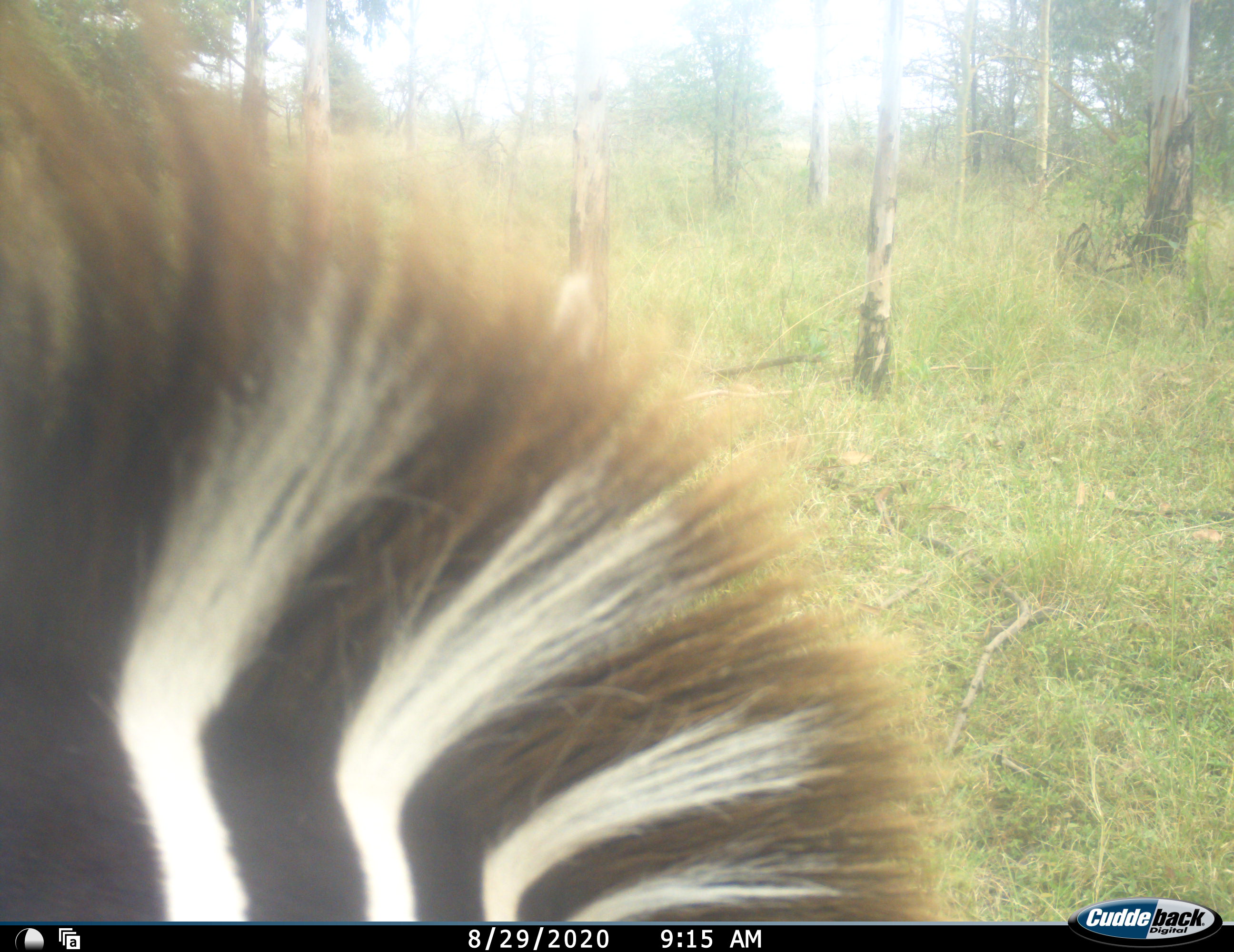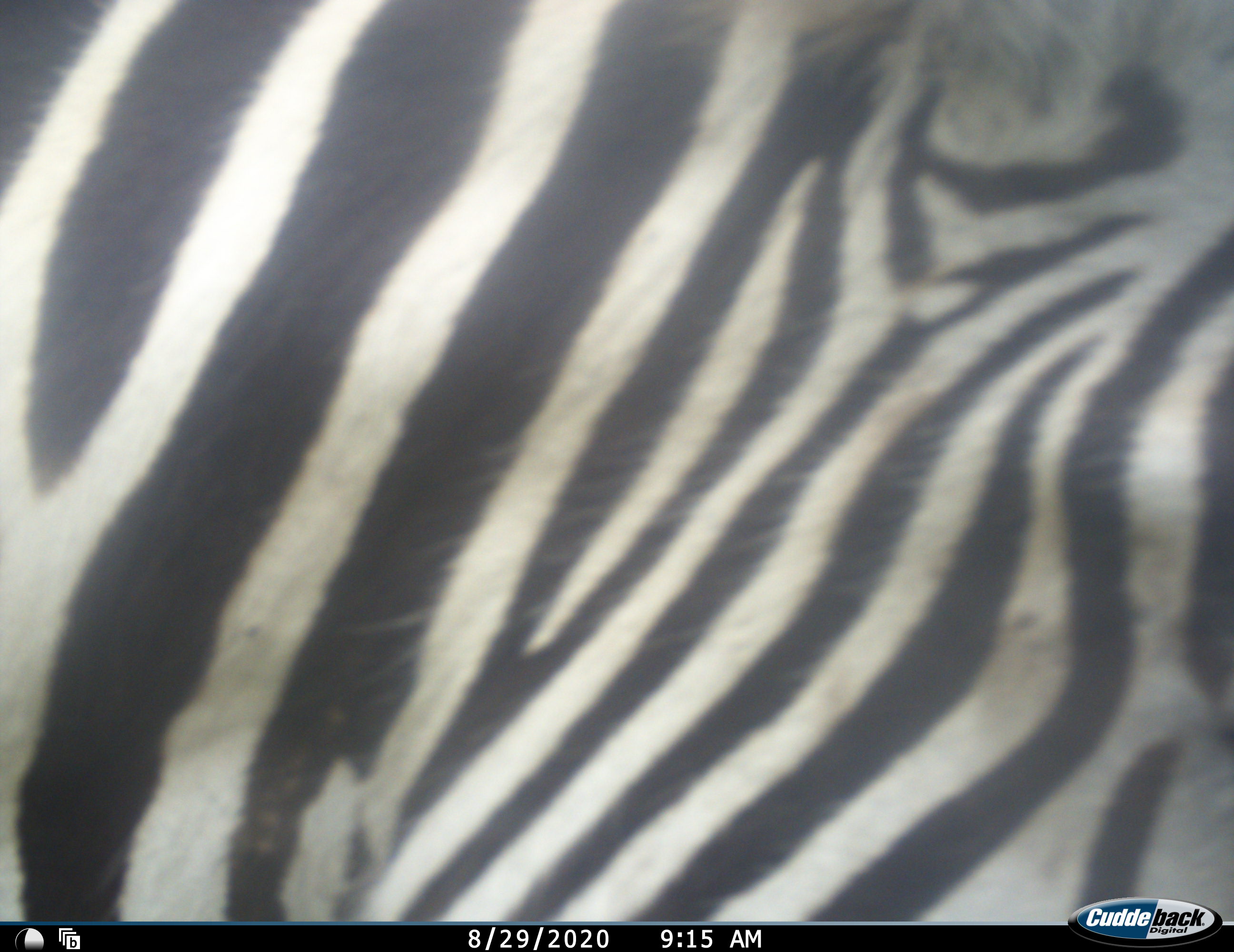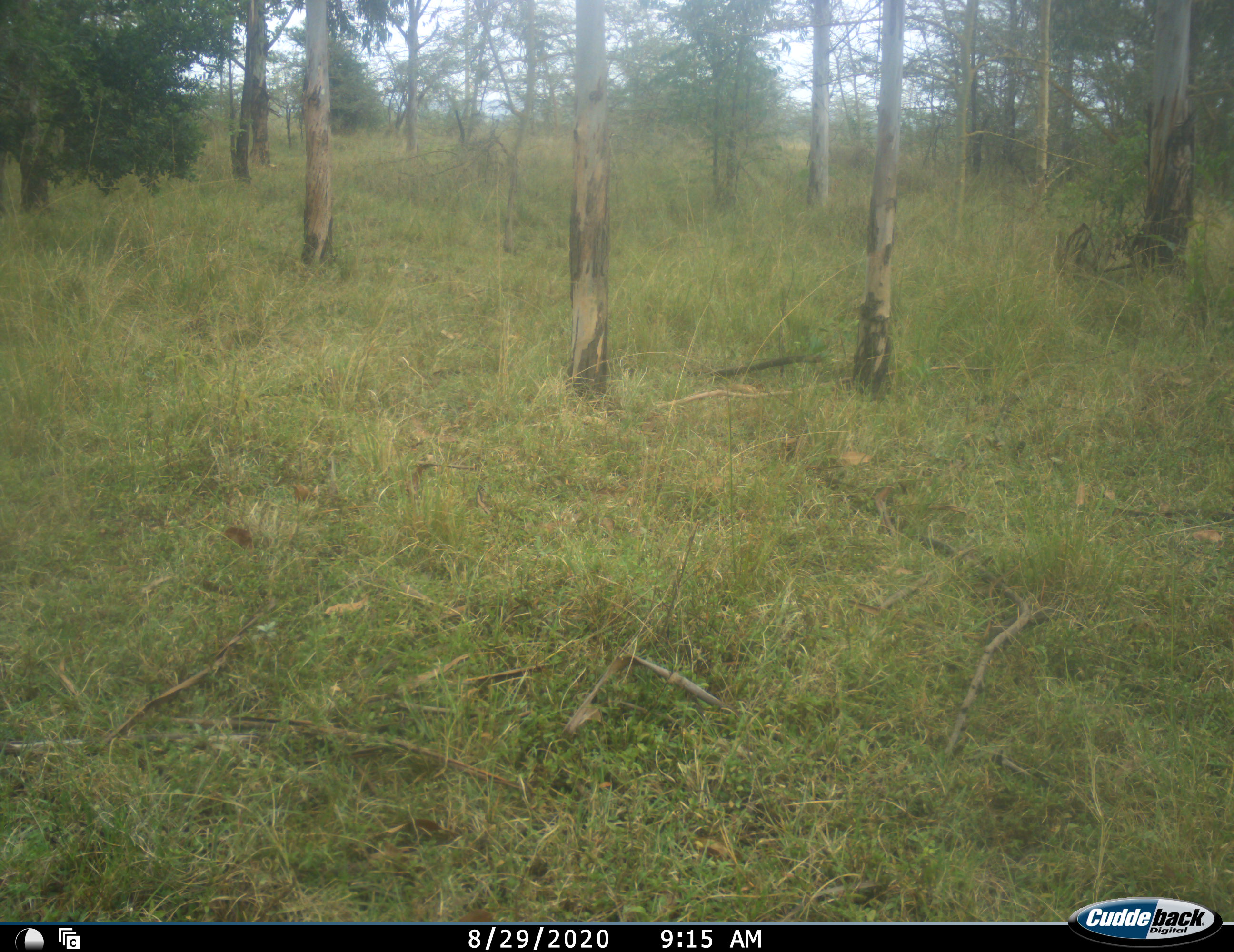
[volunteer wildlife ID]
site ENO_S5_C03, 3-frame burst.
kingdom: Animalia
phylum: Chordata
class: Mammalia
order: Perissodactyla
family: Equidae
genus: Equus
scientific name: Equus quagga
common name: plains zebra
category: zebraplains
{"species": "zebraplains (plains zebra) (Equus quagga)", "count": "1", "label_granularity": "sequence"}